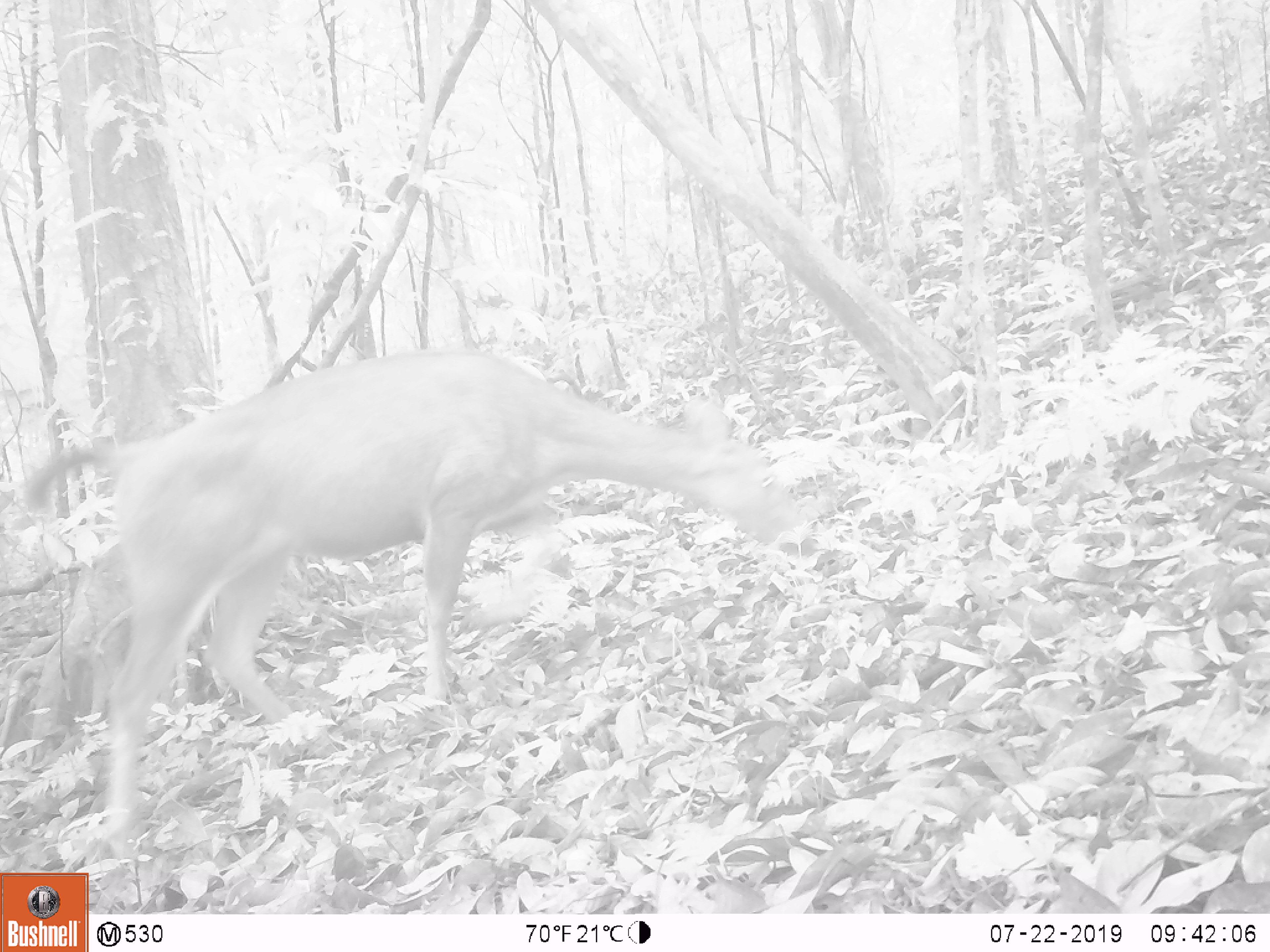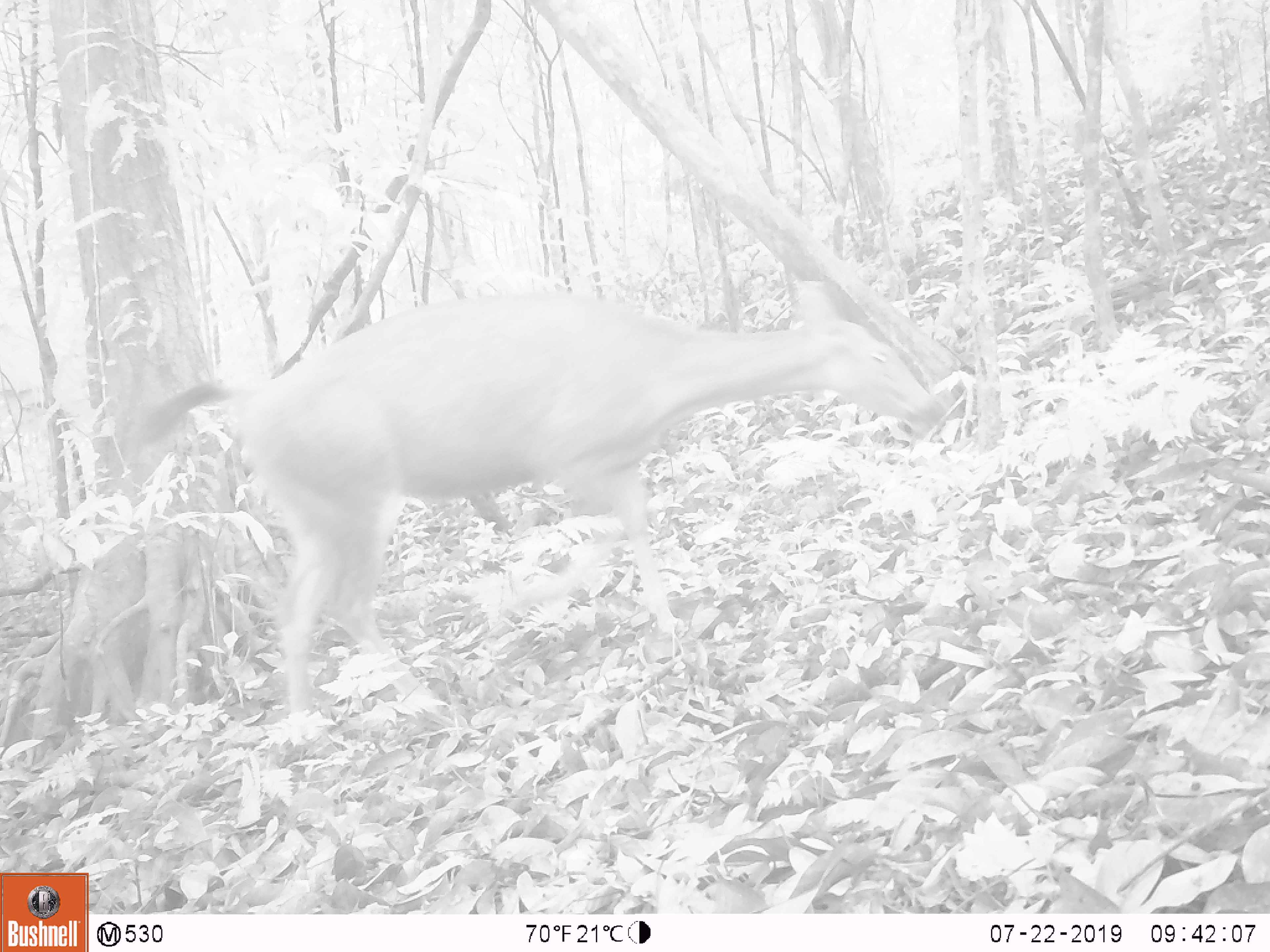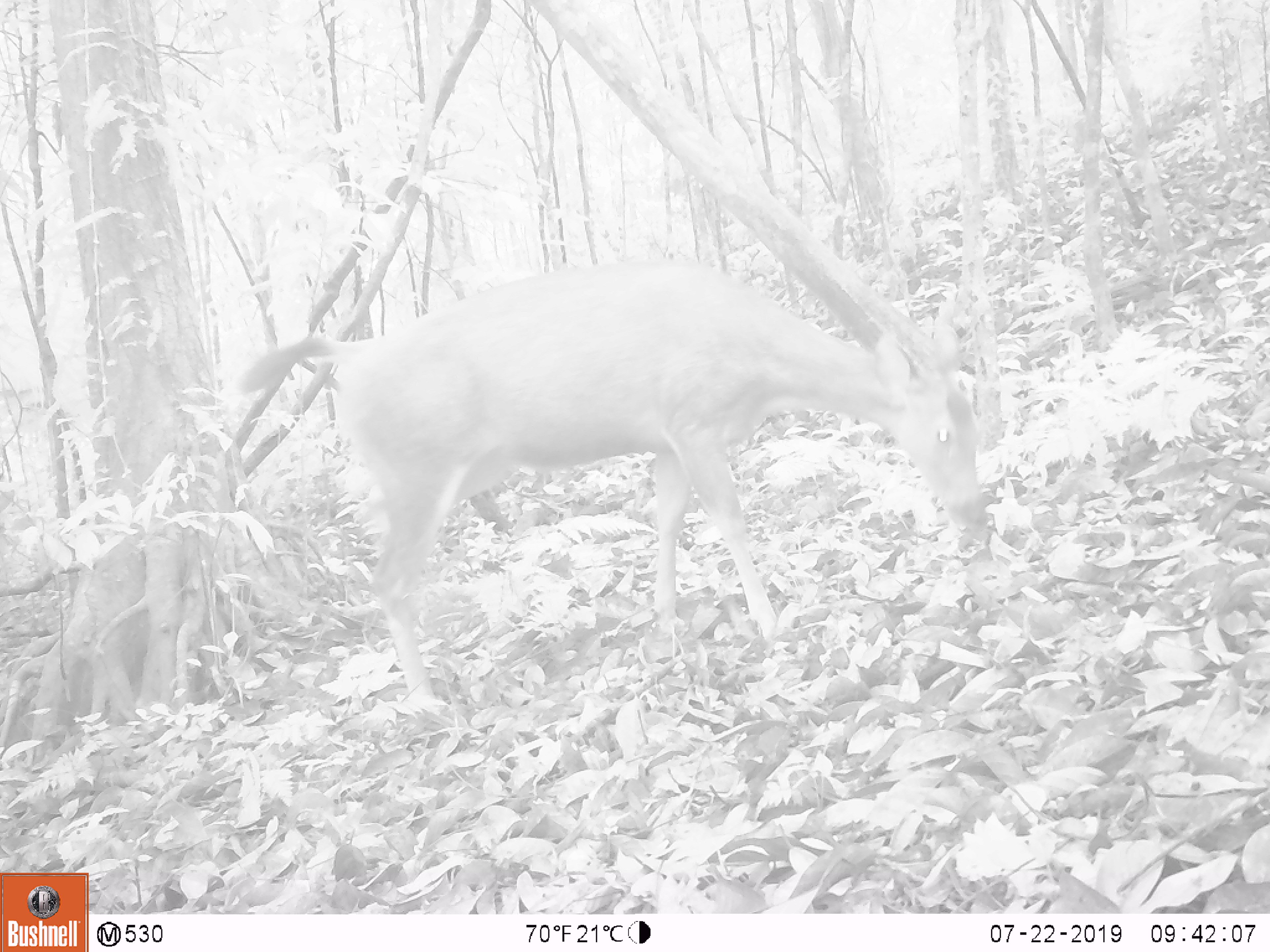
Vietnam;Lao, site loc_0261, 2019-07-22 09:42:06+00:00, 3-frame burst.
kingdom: Animalia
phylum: Chordata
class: Mammalia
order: Artiodactyla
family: Cervidae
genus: Rusa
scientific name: Rusa unicolor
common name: sambar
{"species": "sambar (Rusa unicolor)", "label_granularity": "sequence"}